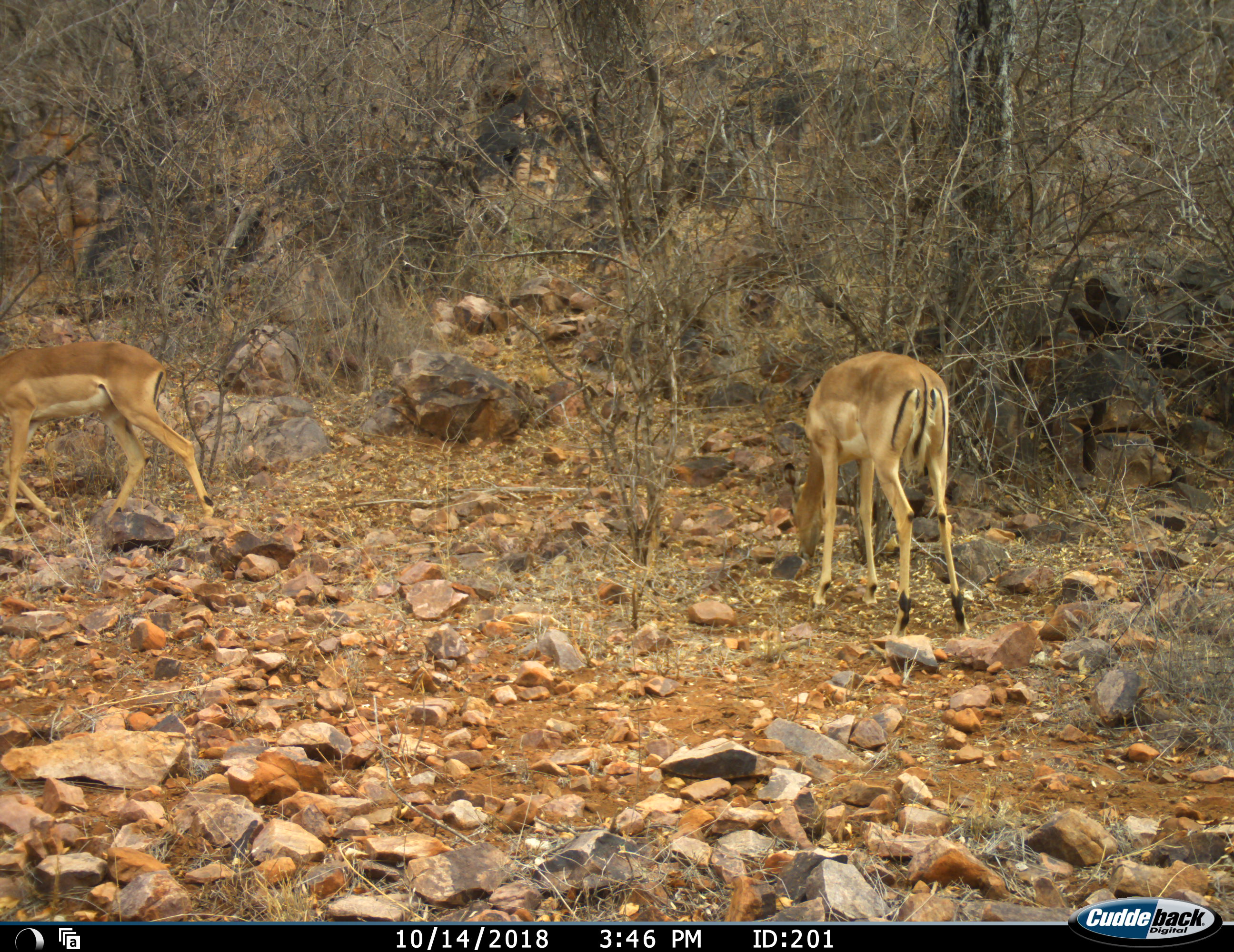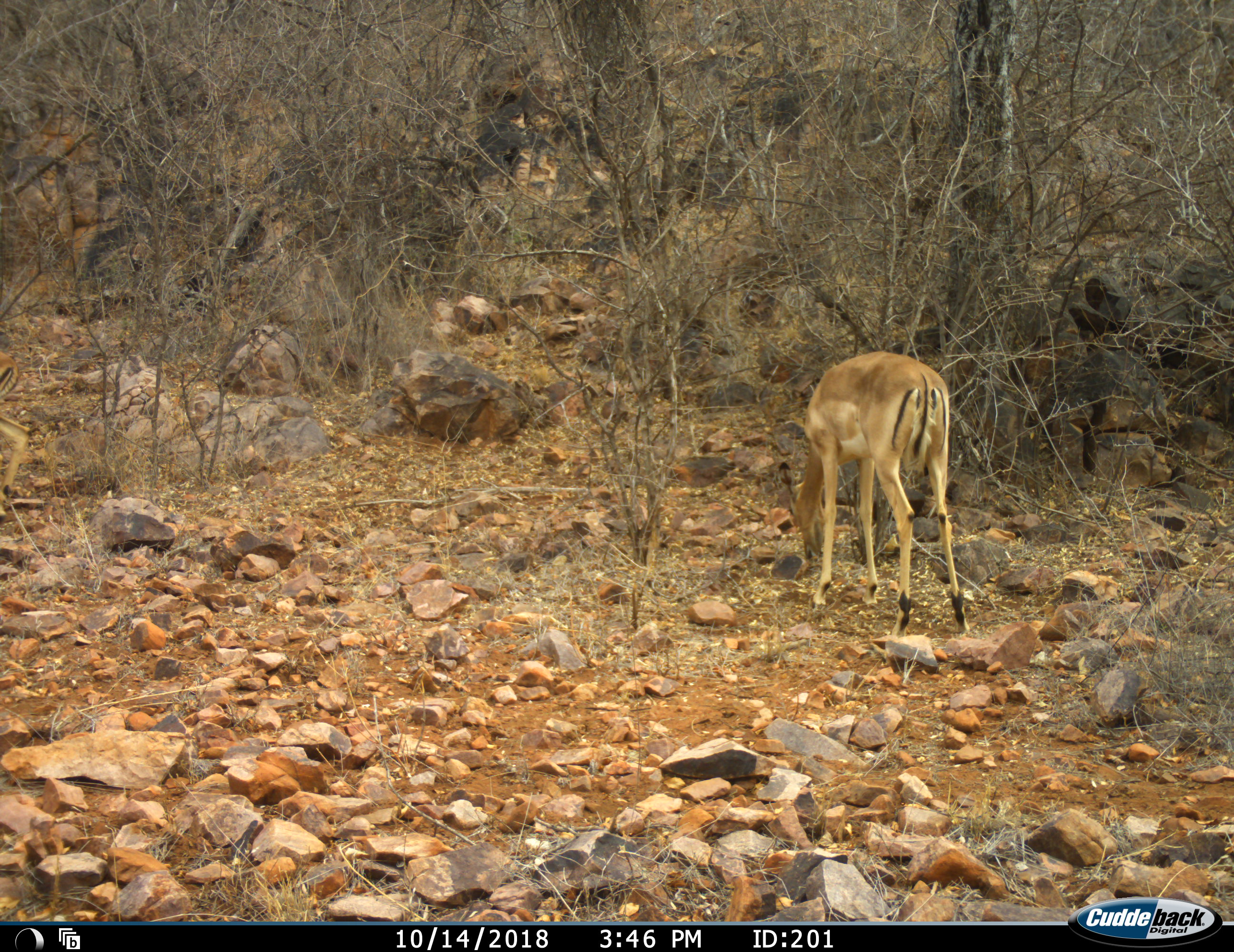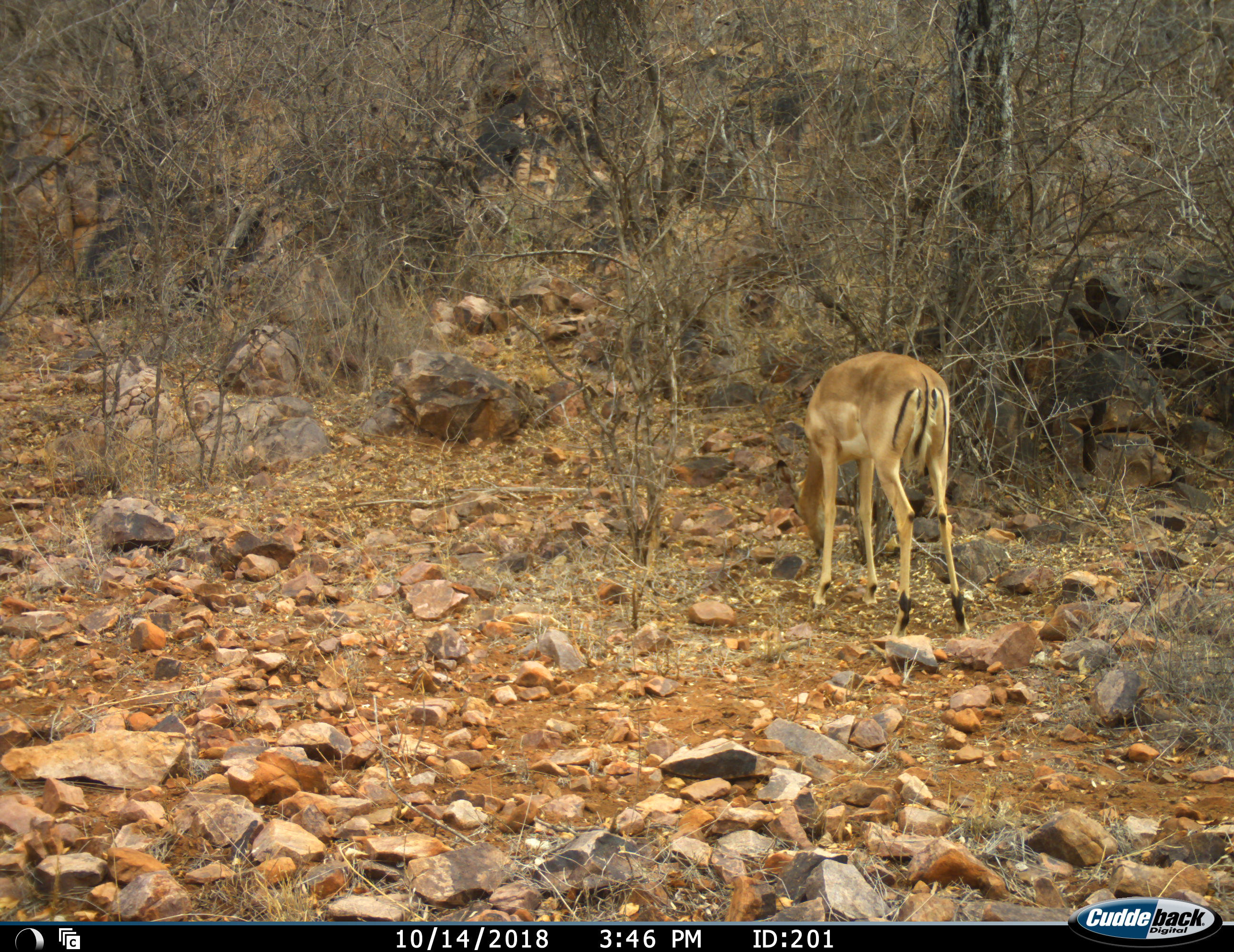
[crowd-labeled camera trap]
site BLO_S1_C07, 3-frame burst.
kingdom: Animalia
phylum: Chordata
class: Mammalia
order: Artiodactyla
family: Bovidae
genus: Aepyceros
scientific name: Aepyceros melampus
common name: impala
Impala (Aepyceros melampus), count 2. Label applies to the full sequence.